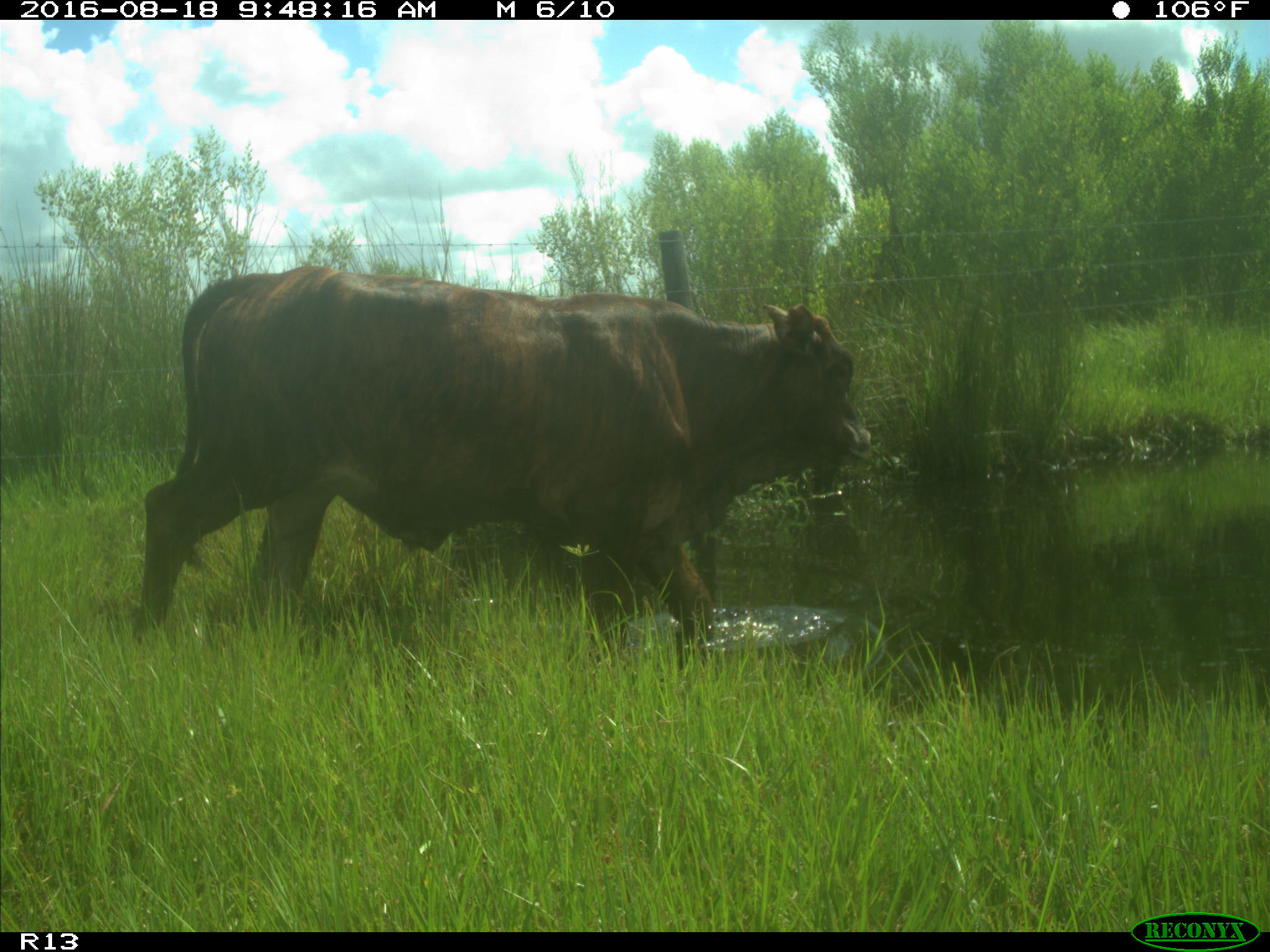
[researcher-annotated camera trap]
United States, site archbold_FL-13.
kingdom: Animalia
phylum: Chordata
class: Mammalia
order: Artiodactyla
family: Bovidae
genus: Bos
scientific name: Bos taurus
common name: domestic cow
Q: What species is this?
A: Bos taurus (domestic cow).